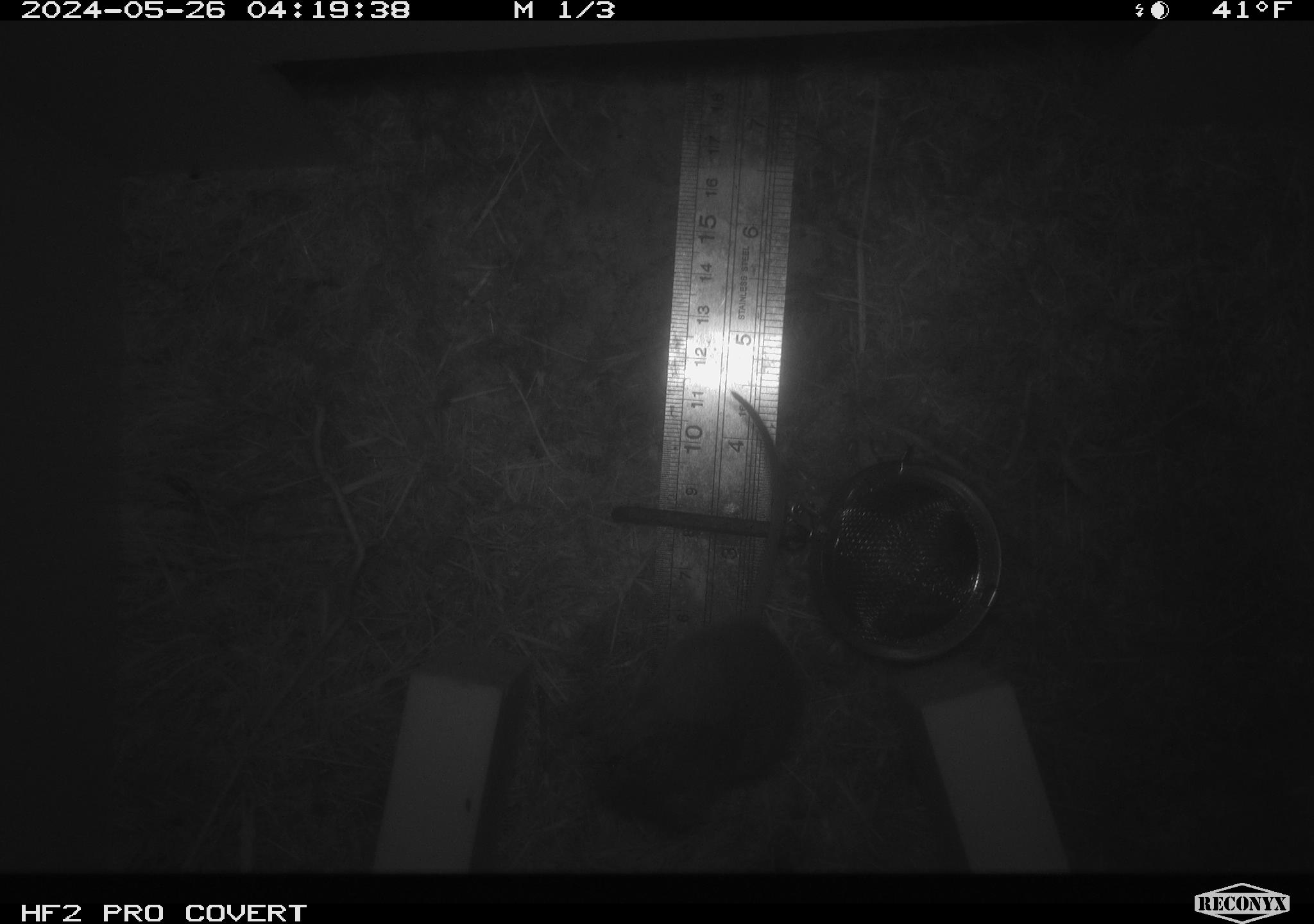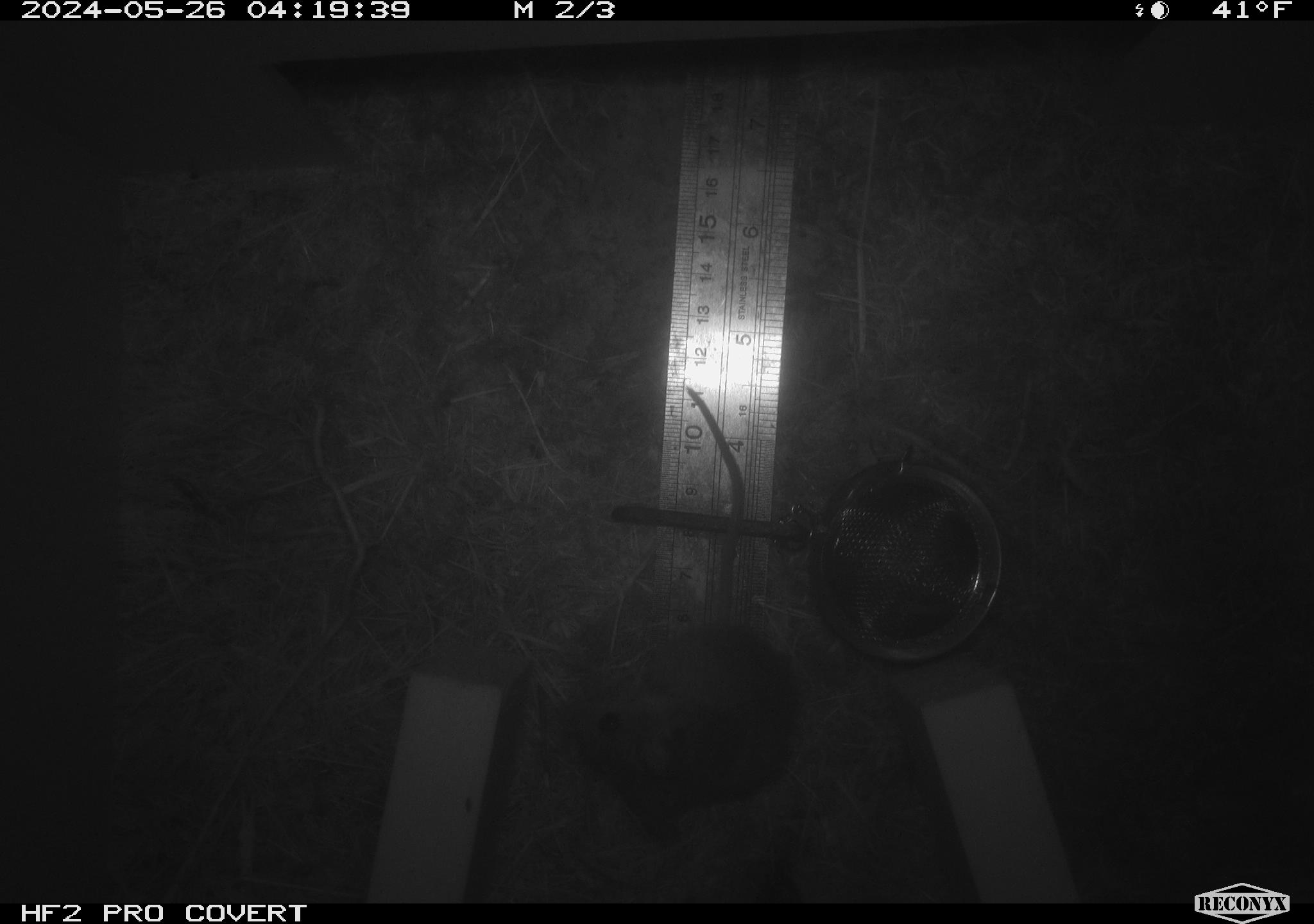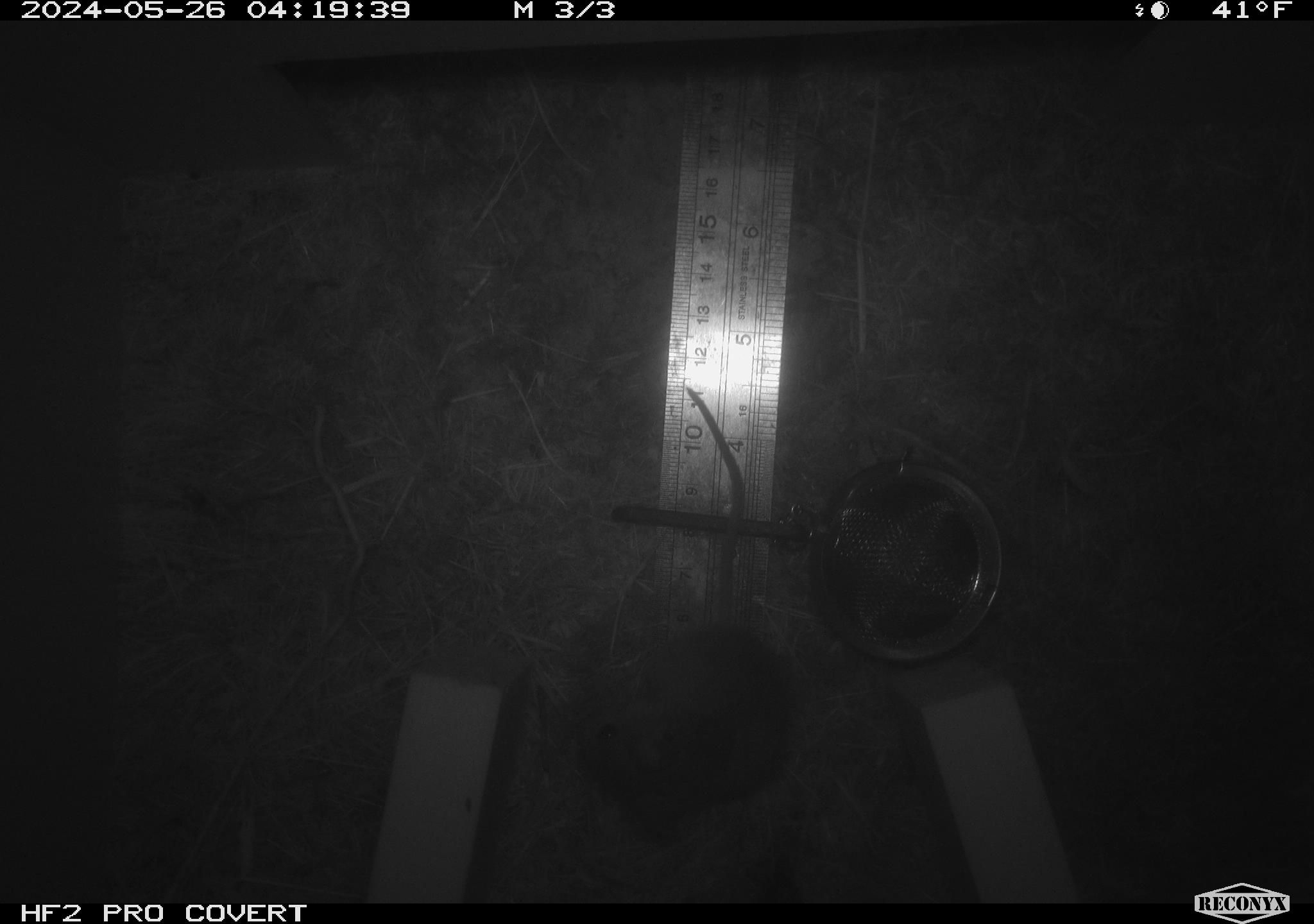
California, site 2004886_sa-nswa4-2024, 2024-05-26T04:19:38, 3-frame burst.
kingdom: Animalia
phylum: Chordata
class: Mammalia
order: Rodentia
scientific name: Rodentia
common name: rodent